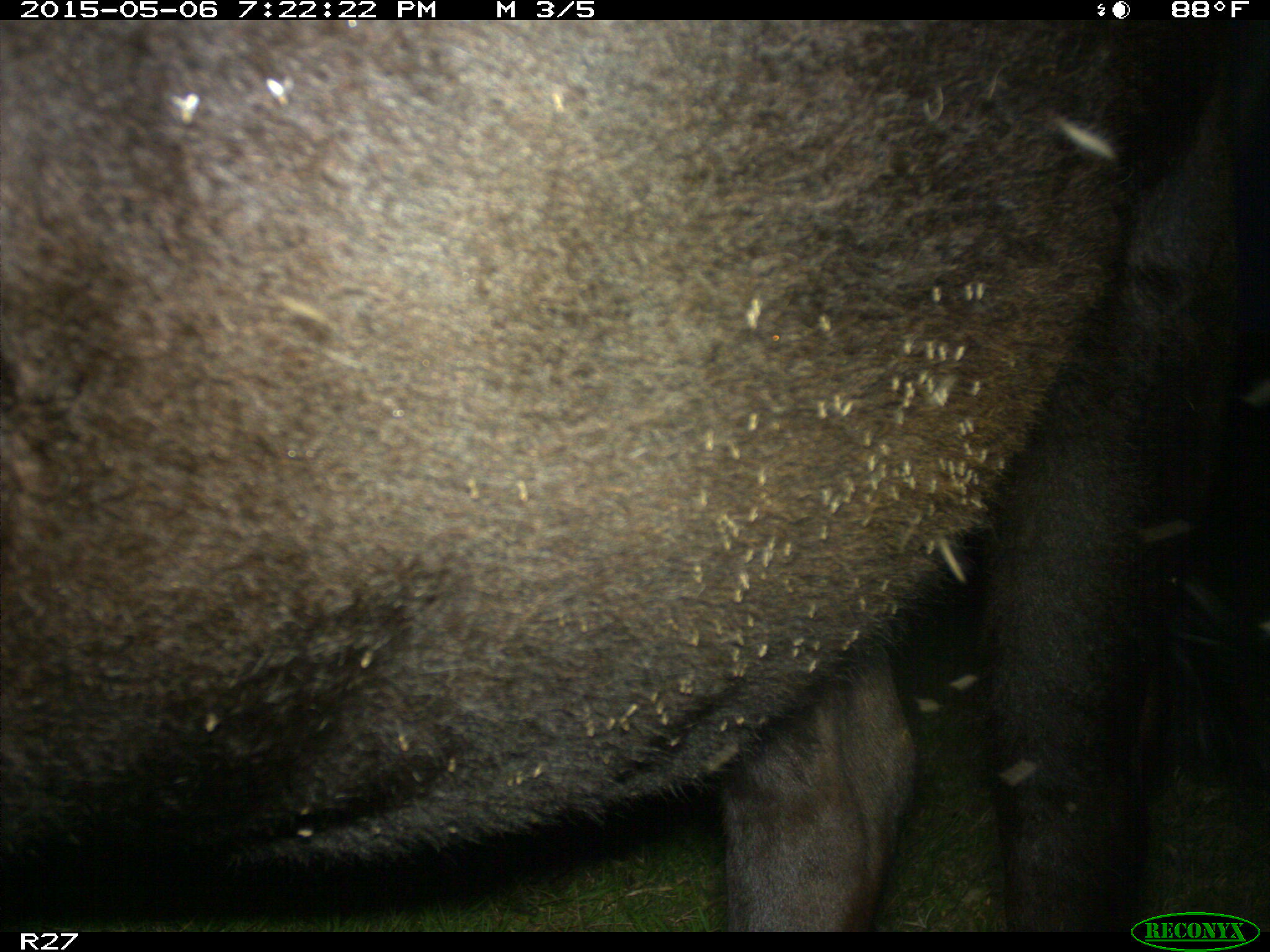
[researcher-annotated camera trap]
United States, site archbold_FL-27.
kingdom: Animalia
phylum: Chordata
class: Mammalia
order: Artiodactyla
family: Bovidae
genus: Bos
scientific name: Bos taurus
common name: domestic cow